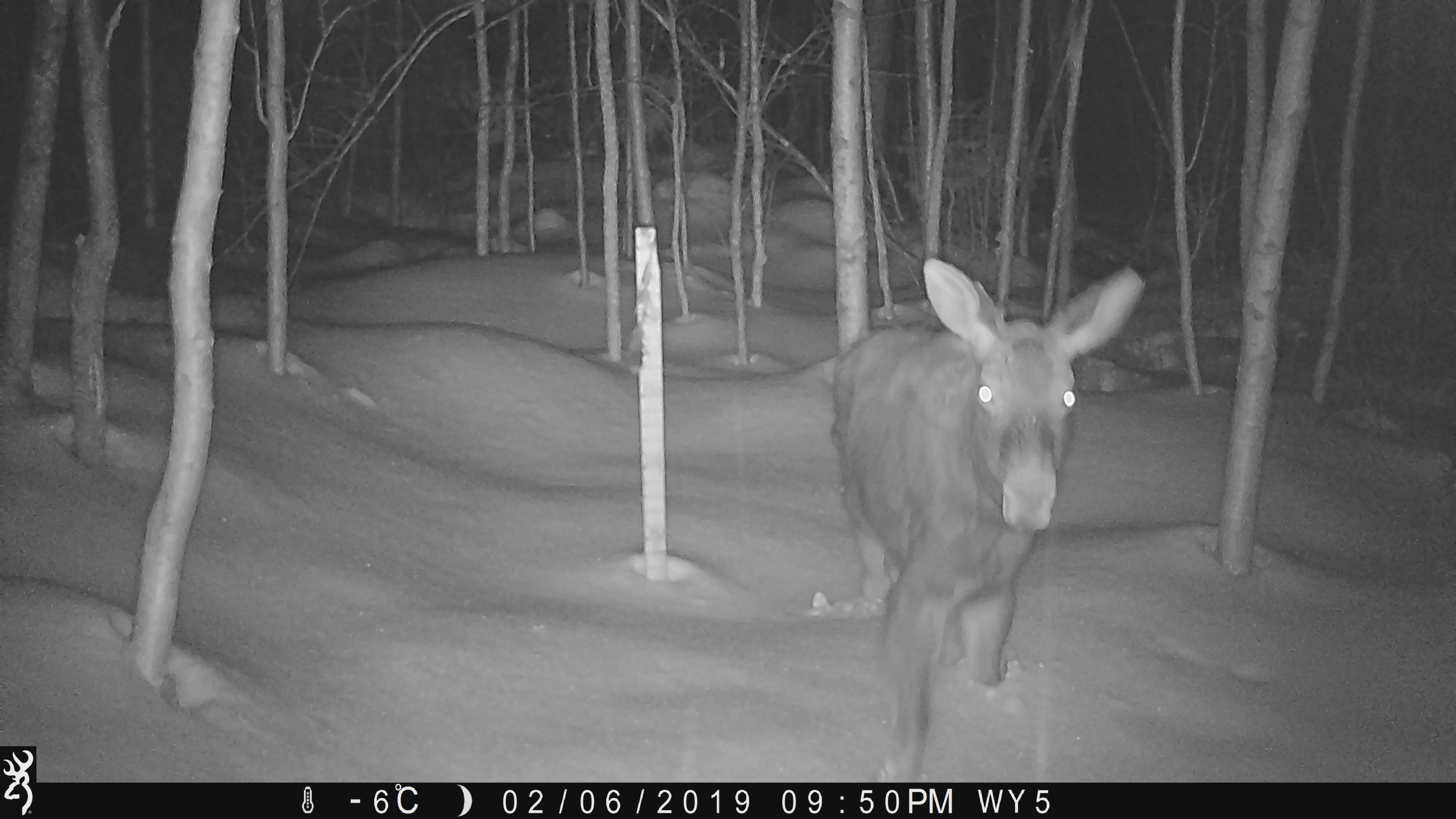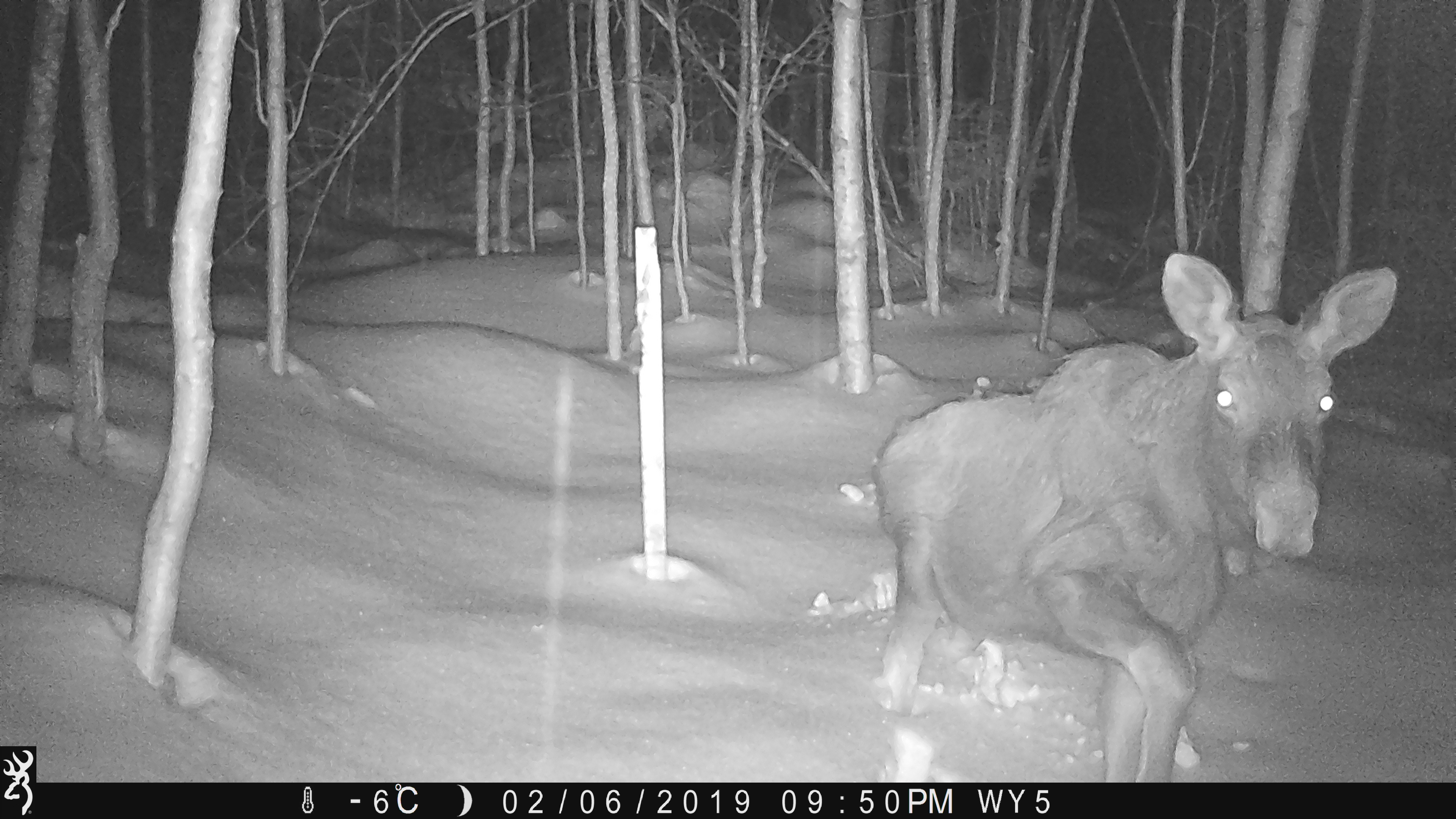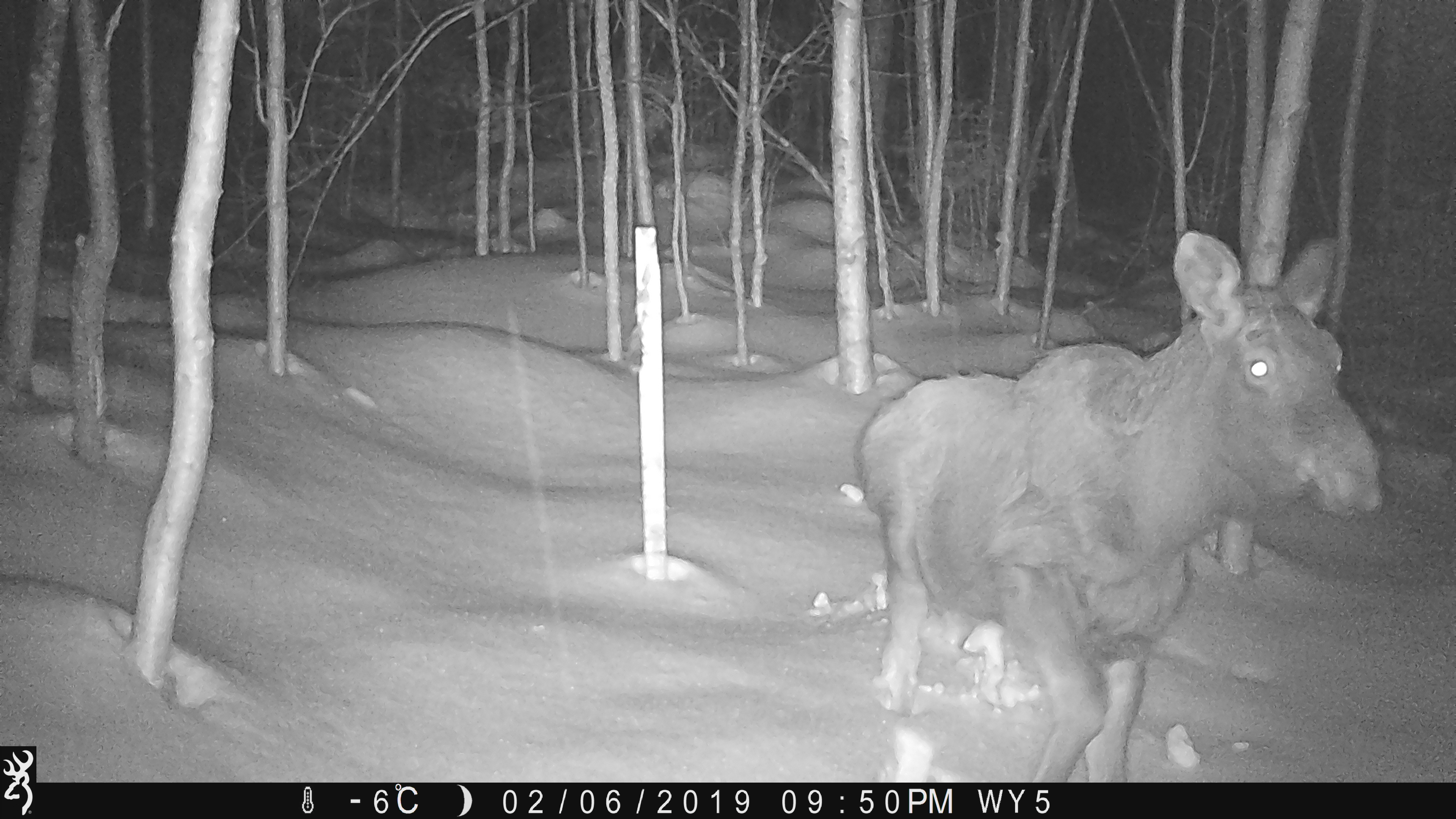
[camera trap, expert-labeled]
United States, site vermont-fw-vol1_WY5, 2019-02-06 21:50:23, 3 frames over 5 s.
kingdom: Animalia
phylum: Chordata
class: Mammalia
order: Artiodactyla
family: Cervidae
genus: Alces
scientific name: Alces alces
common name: moose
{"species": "moose (Alces alces)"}